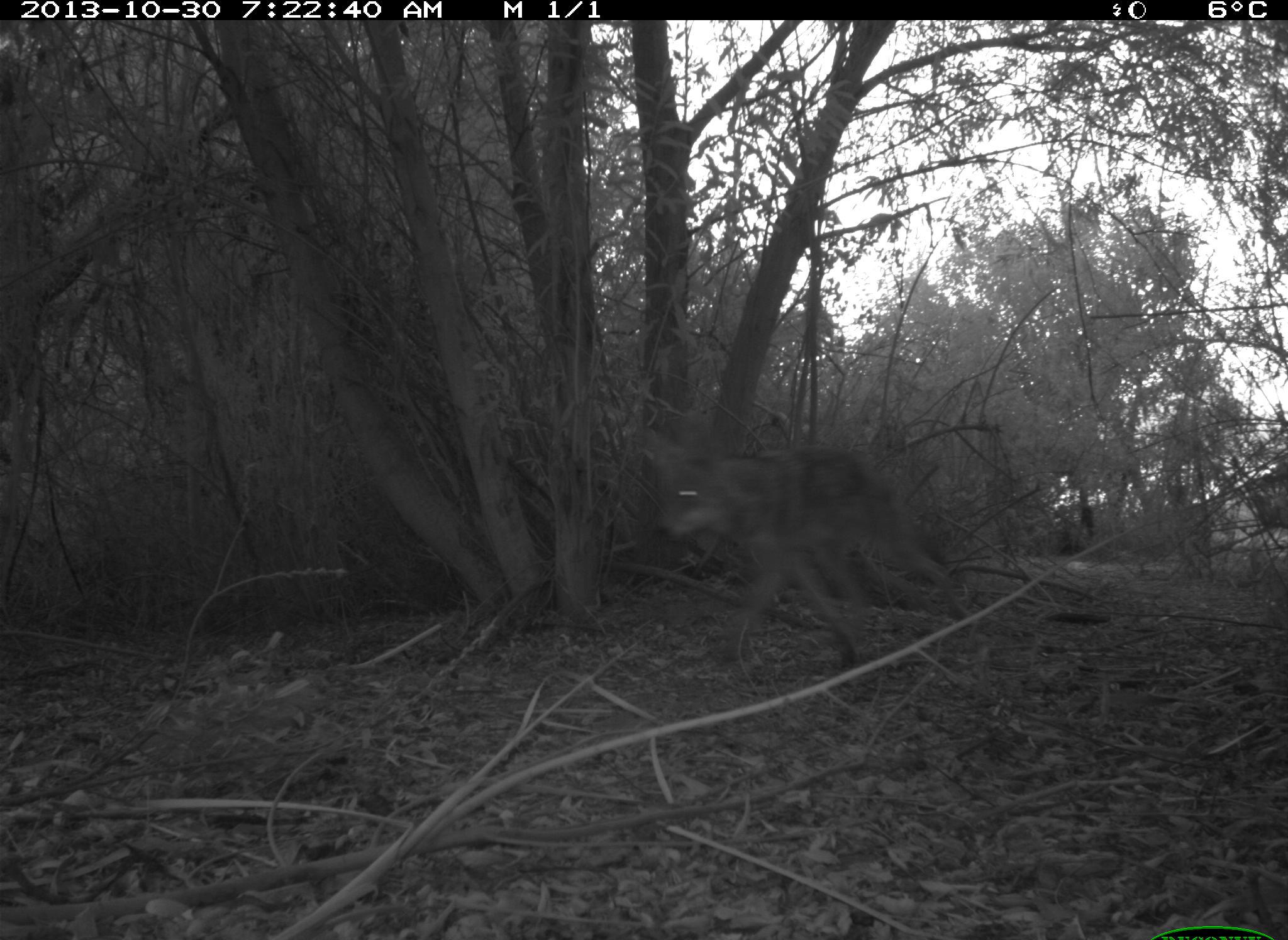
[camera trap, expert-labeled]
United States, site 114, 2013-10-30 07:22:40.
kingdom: Animalia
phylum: Chordata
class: Mammalia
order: Carnivora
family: Canidae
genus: Canis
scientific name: Canis latrans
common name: coyote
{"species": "coyote (Canis latrans)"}